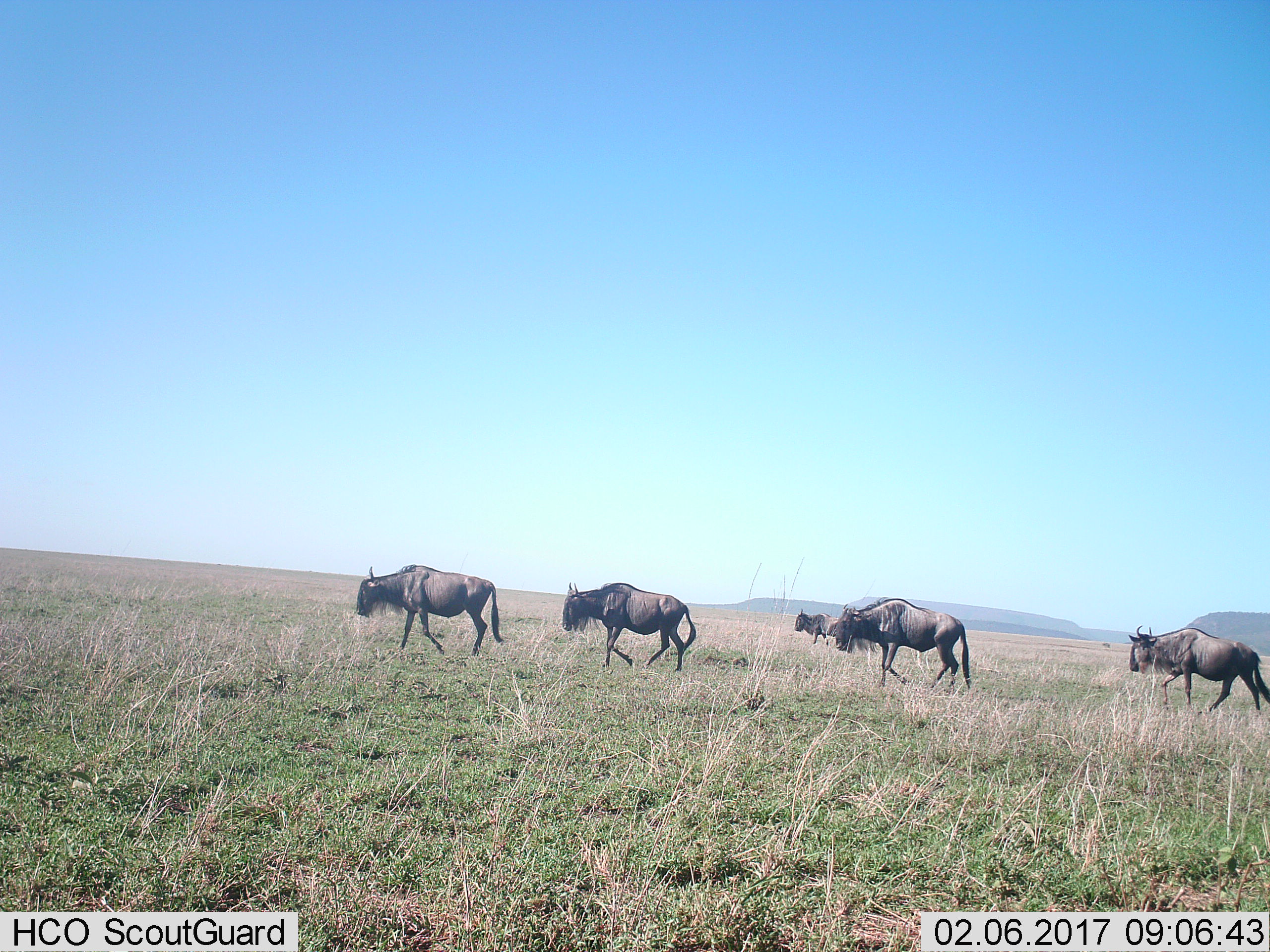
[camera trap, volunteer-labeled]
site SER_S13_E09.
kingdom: Animalia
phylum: Chordata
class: Mammalia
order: Artiodactyla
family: Bovidae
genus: Connochaetes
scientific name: Connochaetes taurinus taurinus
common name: blue wildebeest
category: wildebeestblue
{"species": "wildebeestblue (blue wildebeest) (Connochaetes taurinus taurinus)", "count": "5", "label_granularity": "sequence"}